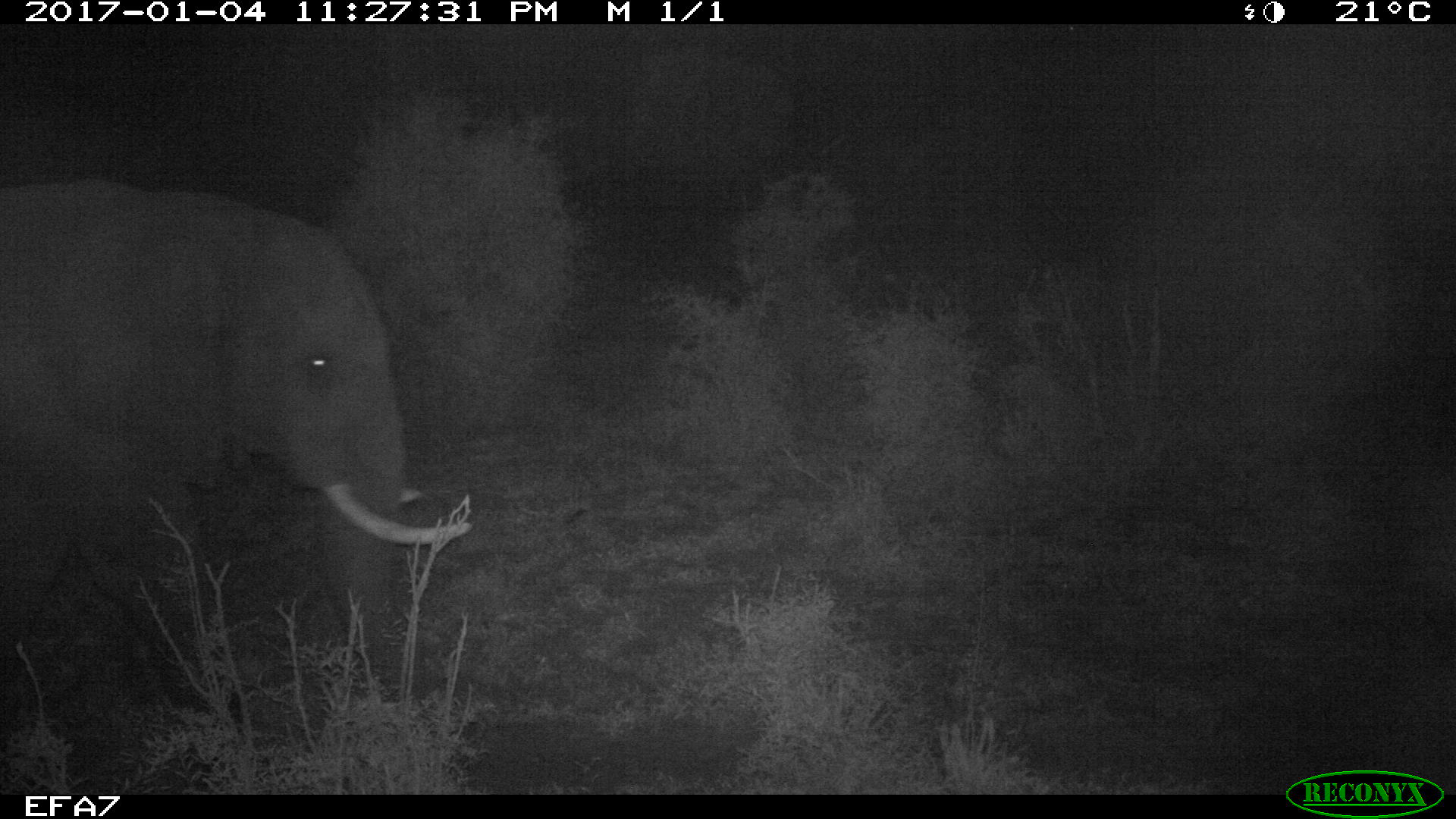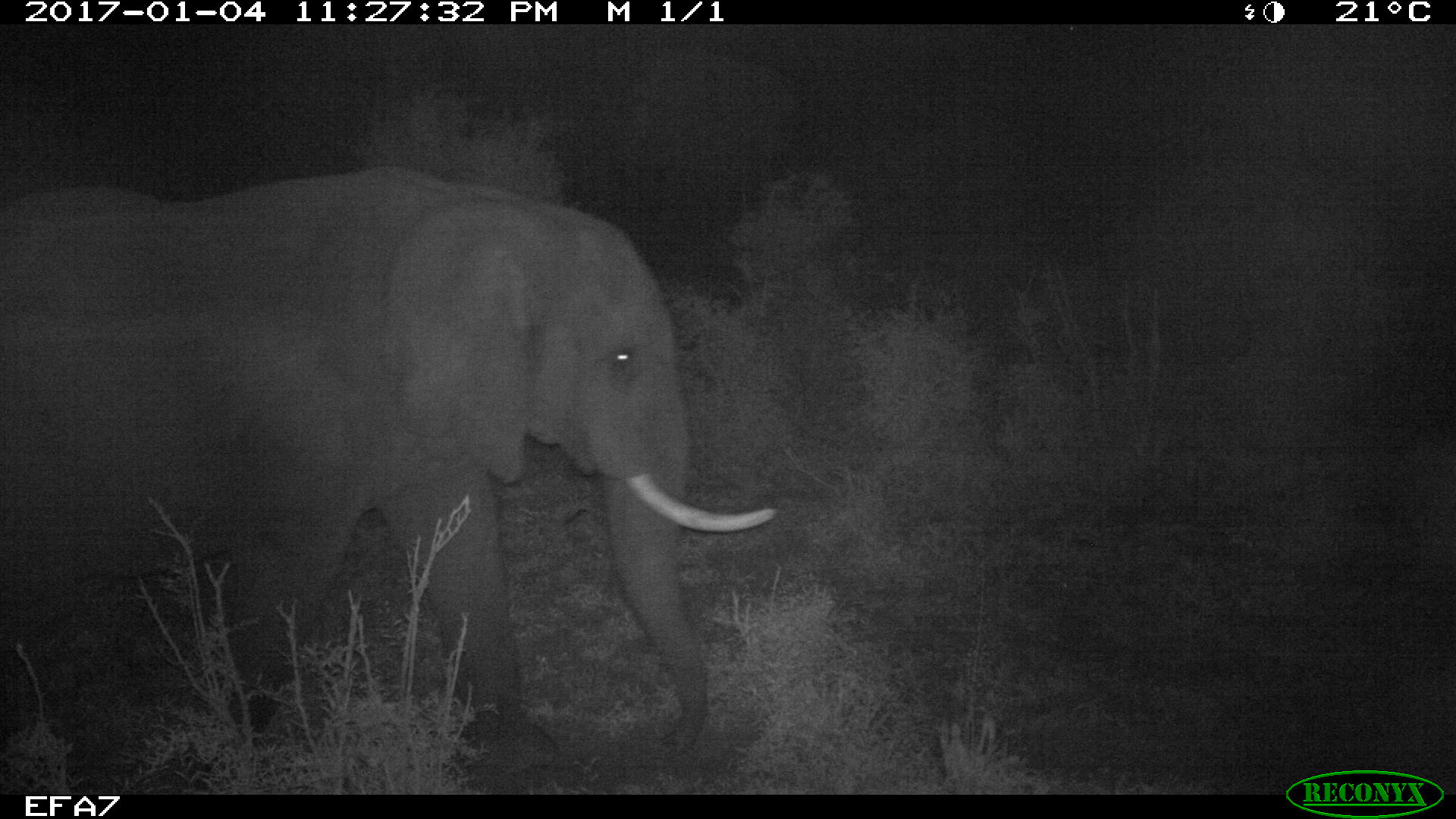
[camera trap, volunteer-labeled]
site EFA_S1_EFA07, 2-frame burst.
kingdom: Animalia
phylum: Chordata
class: Mammalia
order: Proboscidea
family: Elephantidae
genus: Loxodonta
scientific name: Loxodonta africana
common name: african bush elephant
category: elephant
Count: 1.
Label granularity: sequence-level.